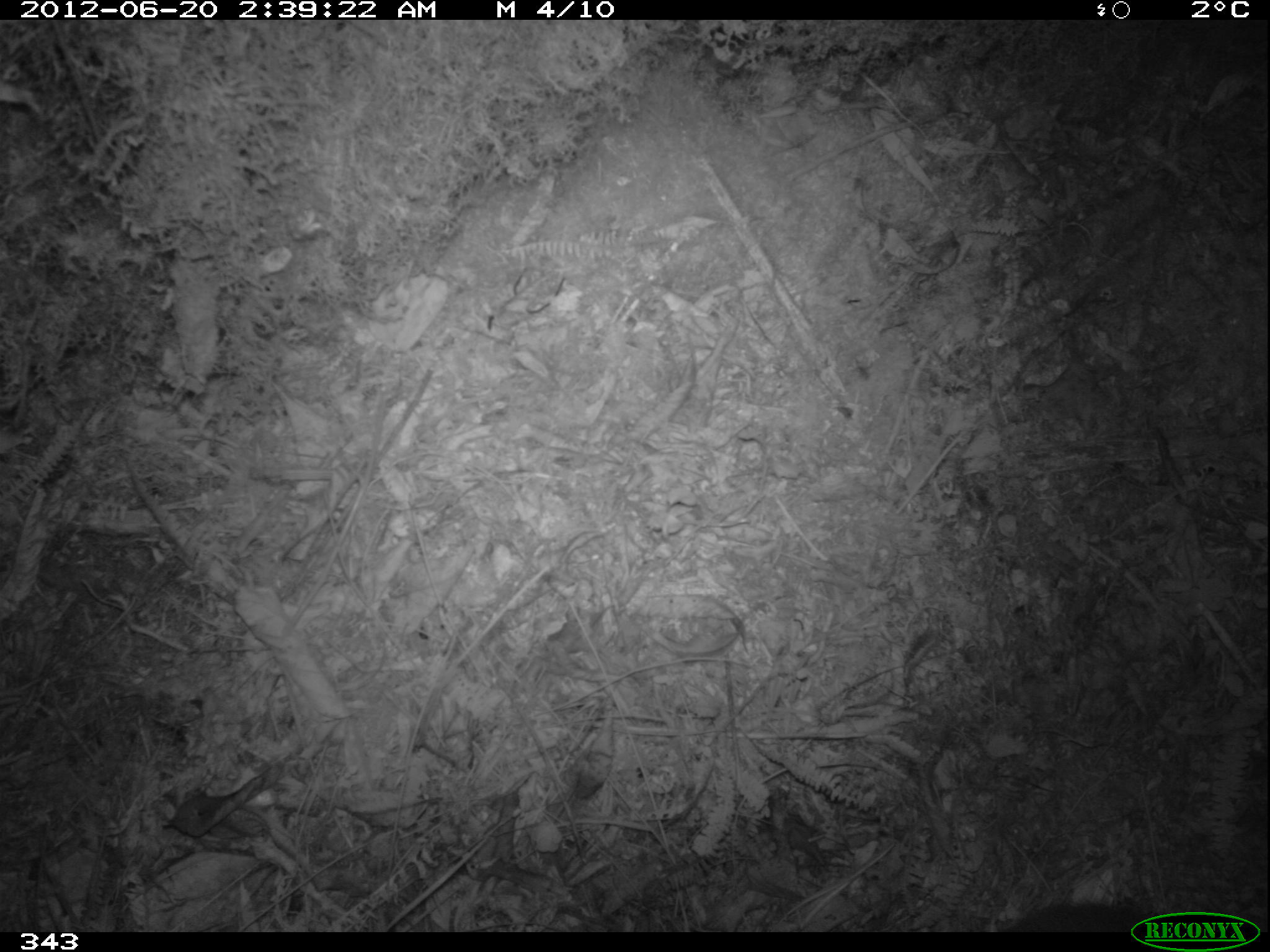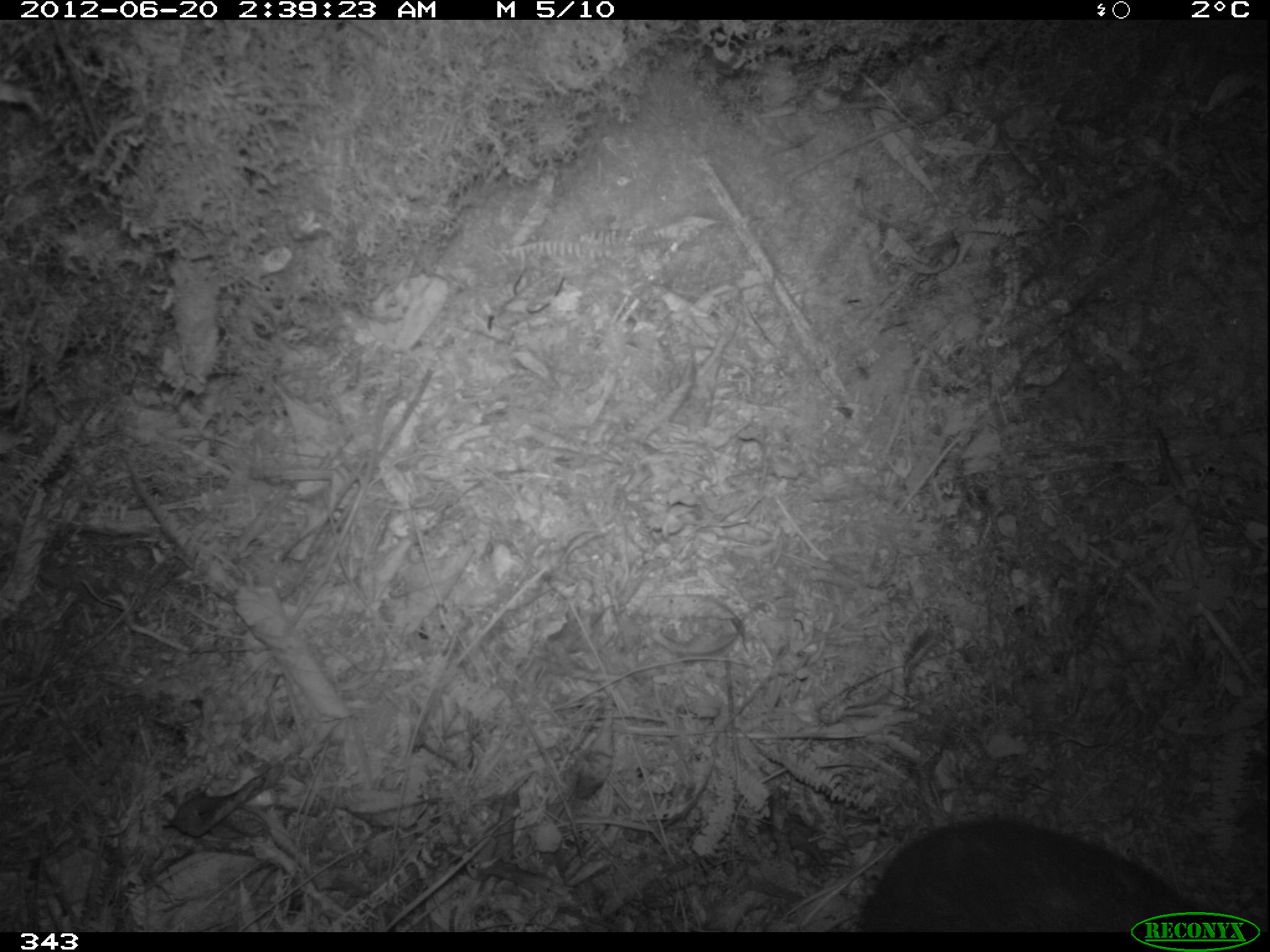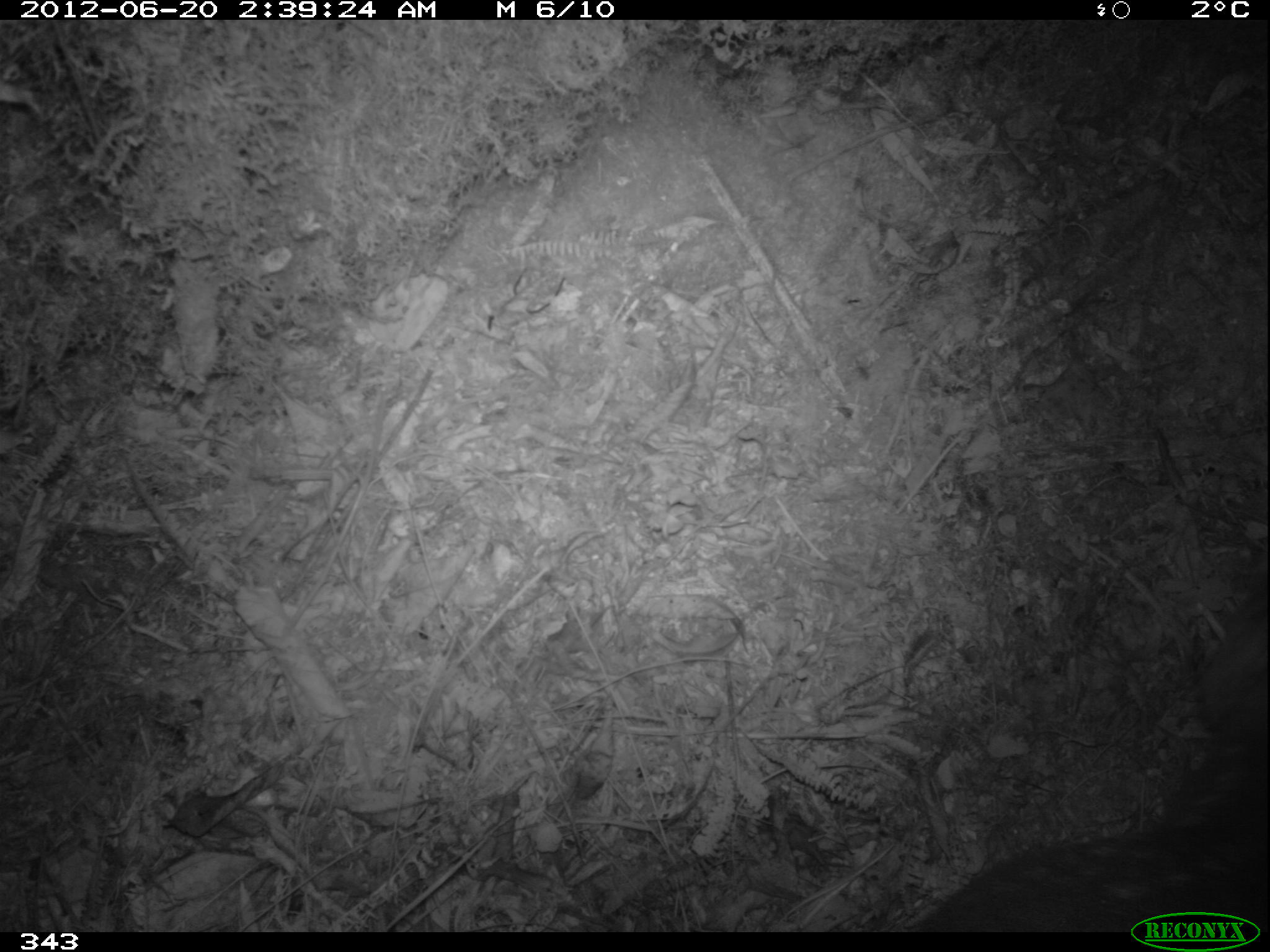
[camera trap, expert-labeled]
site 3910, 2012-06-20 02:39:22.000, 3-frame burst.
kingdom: Animalia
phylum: Chordata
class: Mammalia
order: Rodentia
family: Cuniculidae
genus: Cuniculus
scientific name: Cuniculus taczanowskii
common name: mountain paca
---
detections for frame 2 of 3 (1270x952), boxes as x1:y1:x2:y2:
cuniculus taczanowskii: 862:818:1205:933